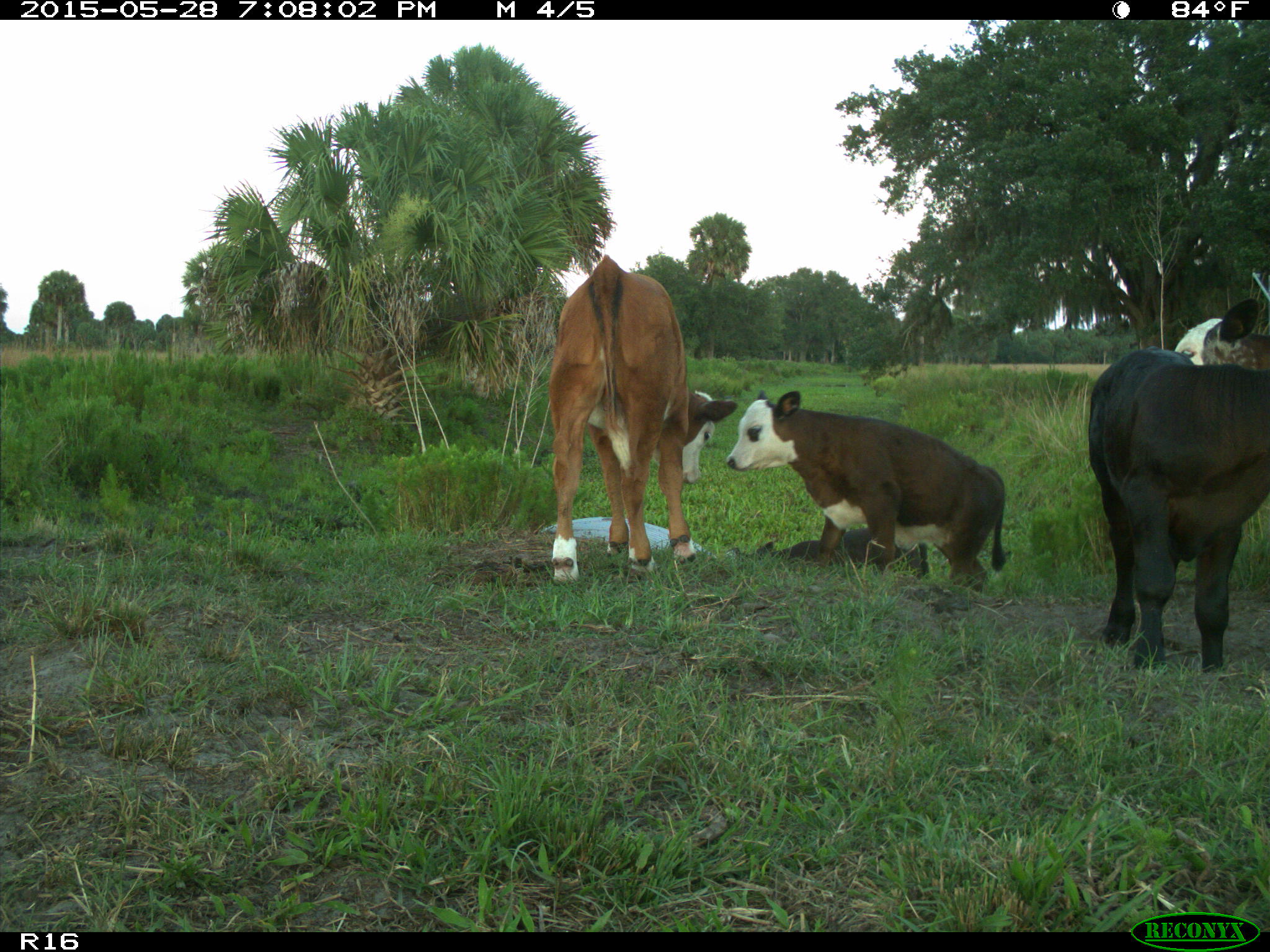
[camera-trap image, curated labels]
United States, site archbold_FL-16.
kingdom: Animalia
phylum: Chordata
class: Mammalia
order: Artiodactyla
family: Bovidae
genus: Bos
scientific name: Bos taurus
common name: domestic cow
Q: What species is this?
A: Bos taurus (domestic cow).